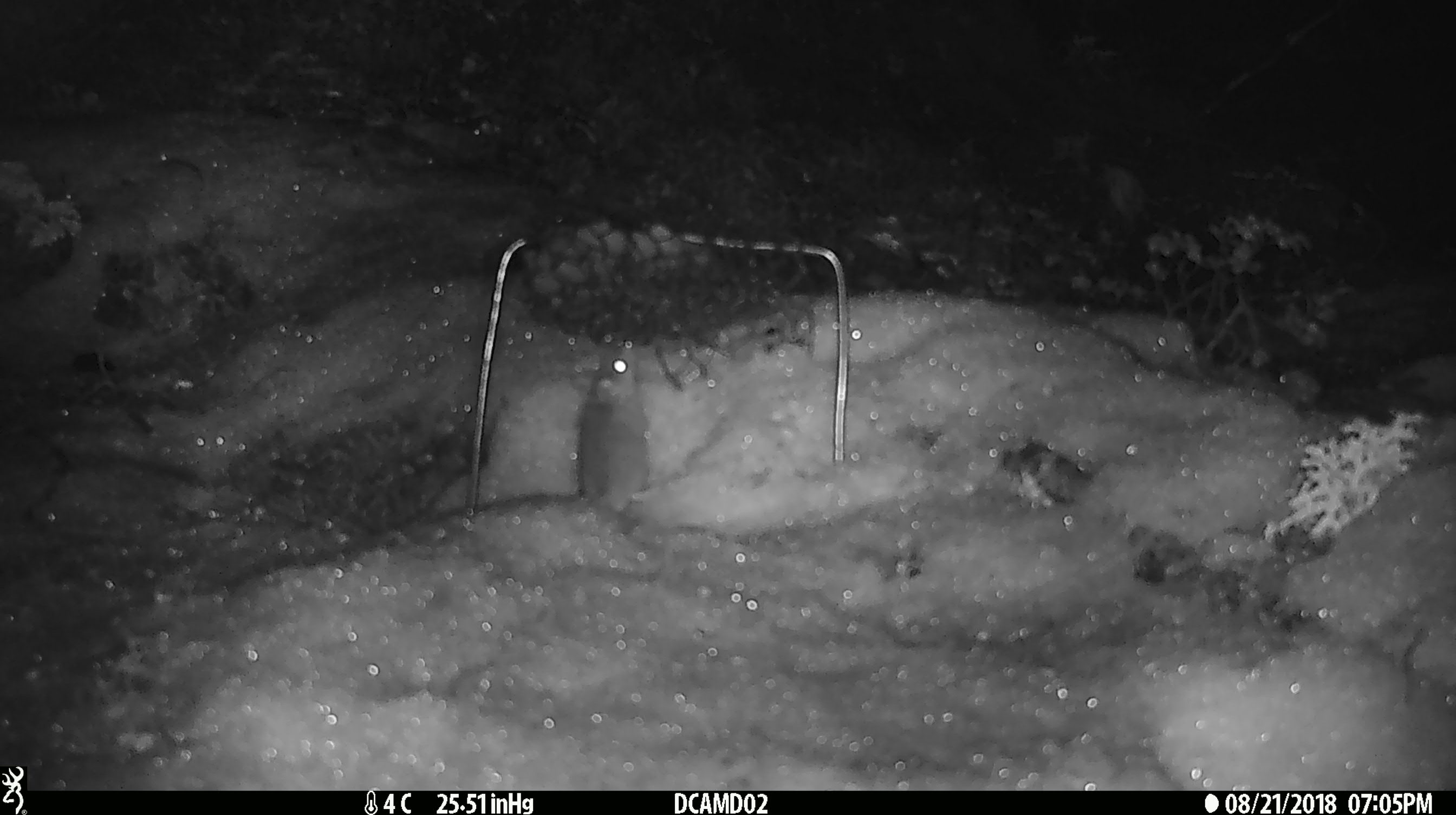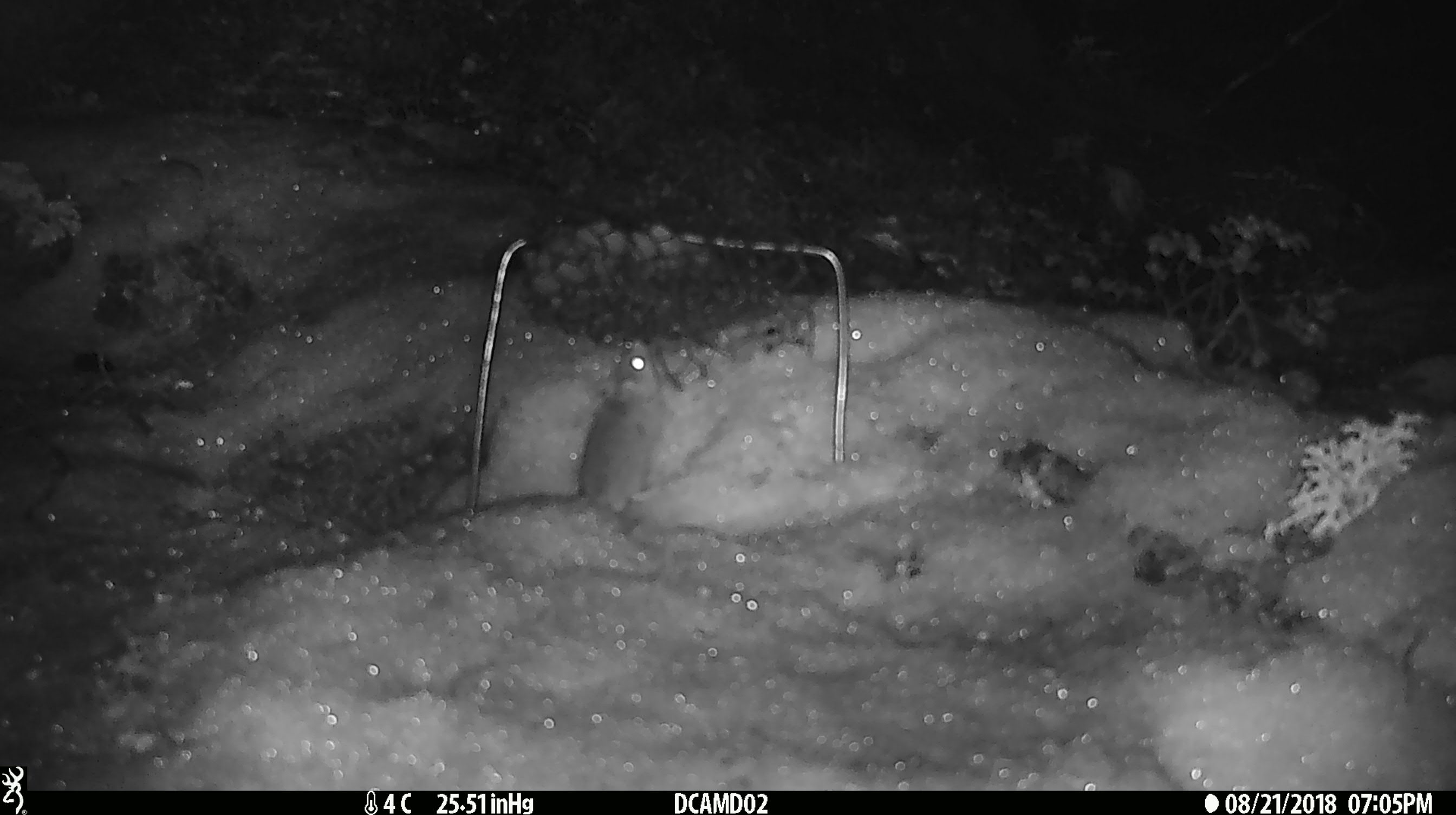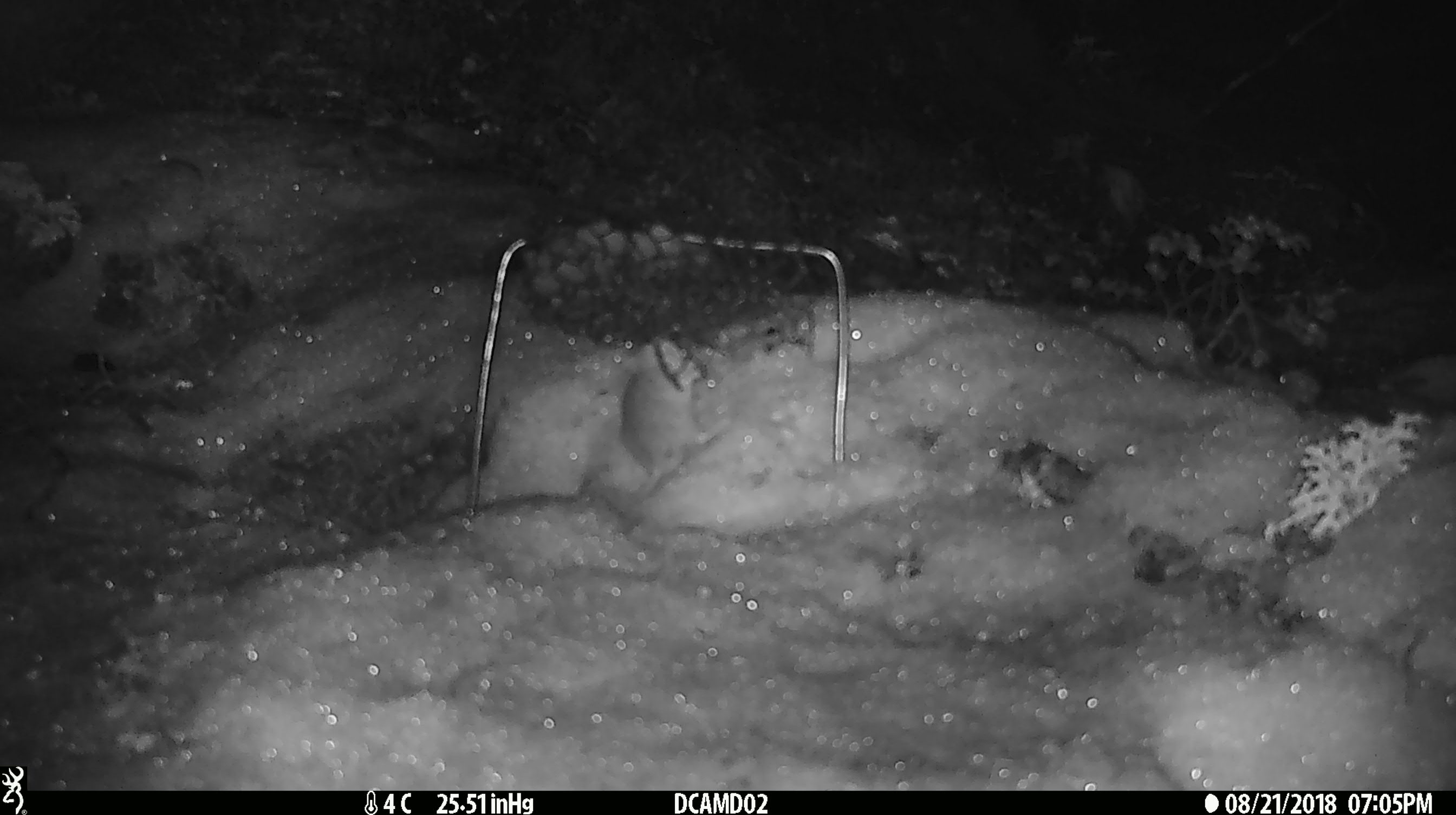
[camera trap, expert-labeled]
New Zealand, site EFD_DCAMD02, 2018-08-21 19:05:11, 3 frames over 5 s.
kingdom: Animalia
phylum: Chordata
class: Mammalia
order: Rodentia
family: Muridae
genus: Mus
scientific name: Mus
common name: mouse